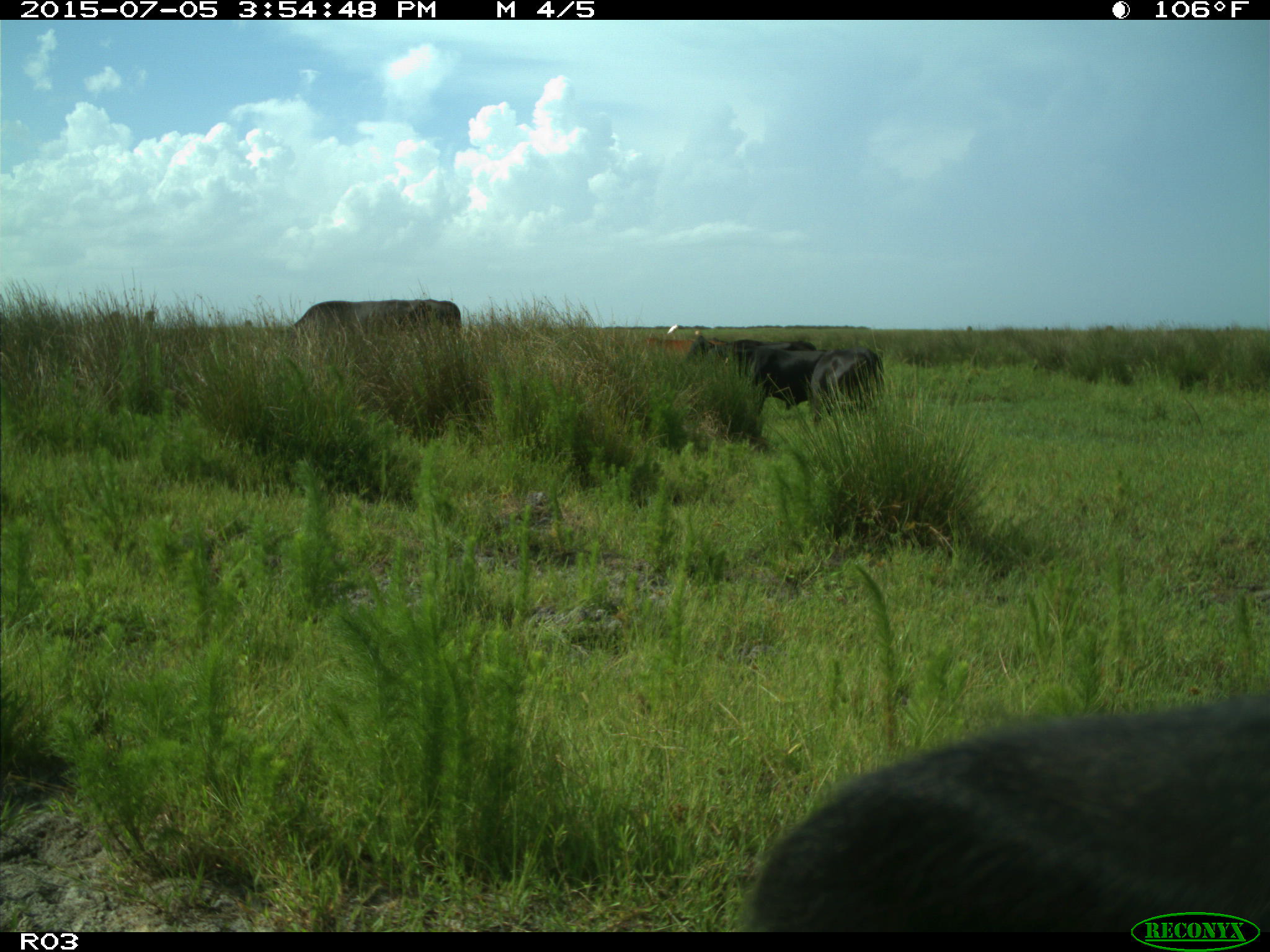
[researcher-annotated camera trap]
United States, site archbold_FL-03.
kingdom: Animalia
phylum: Chordata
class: Mammalia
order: Artiodactyla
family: Bovidae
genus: Bos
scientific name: Bos taurus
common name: domestic cow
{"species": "Bos taurus (domestic cow)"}